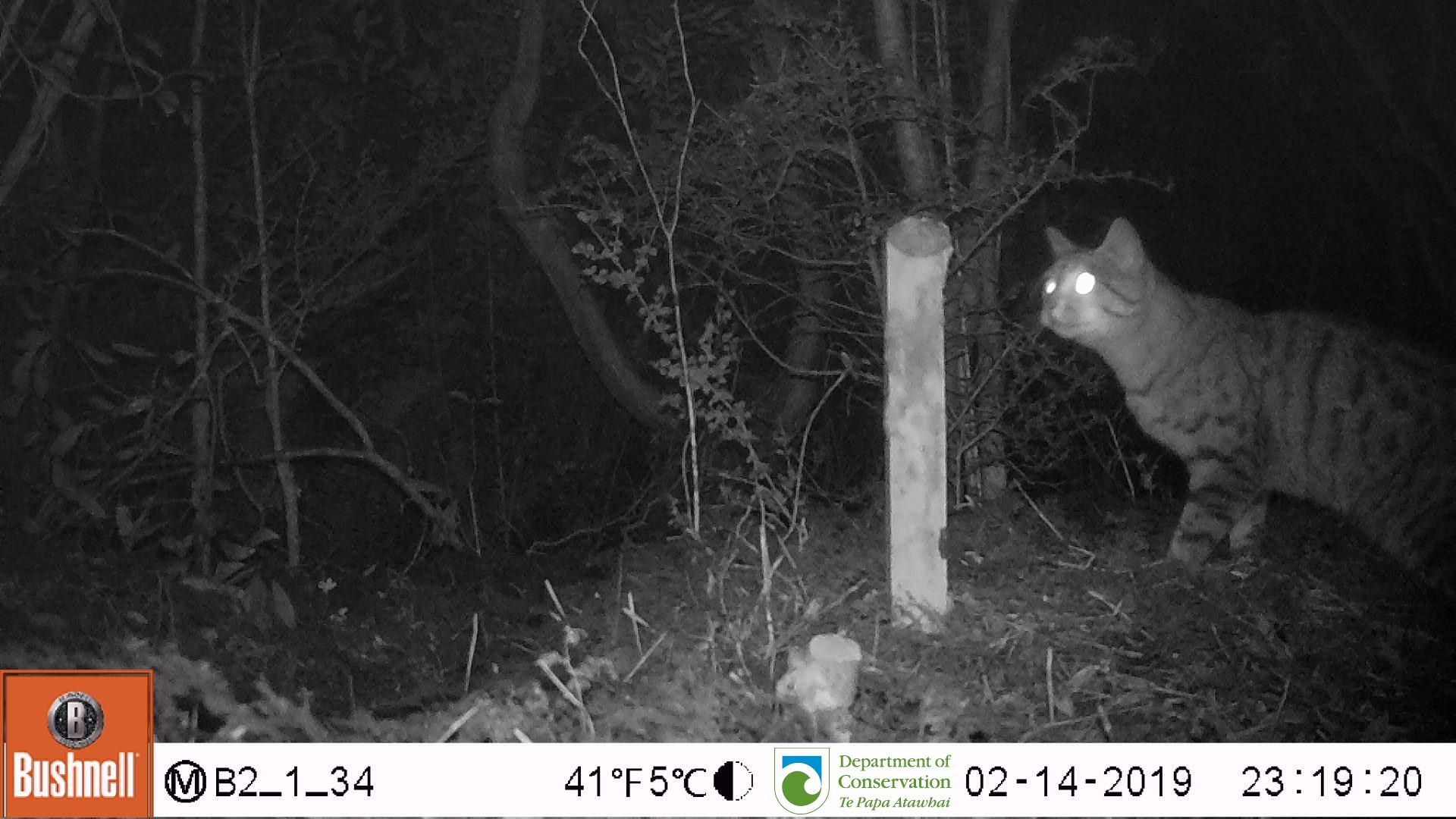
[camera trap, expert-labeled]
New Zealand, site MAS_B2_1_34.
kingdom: Animalia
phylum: Chordata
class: Mammalia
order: Carnivora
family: Felidae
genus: Felis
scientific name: Felis catus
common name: domestic cat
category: cat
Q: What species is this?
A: Cat (domestic cat) (Felis catus).